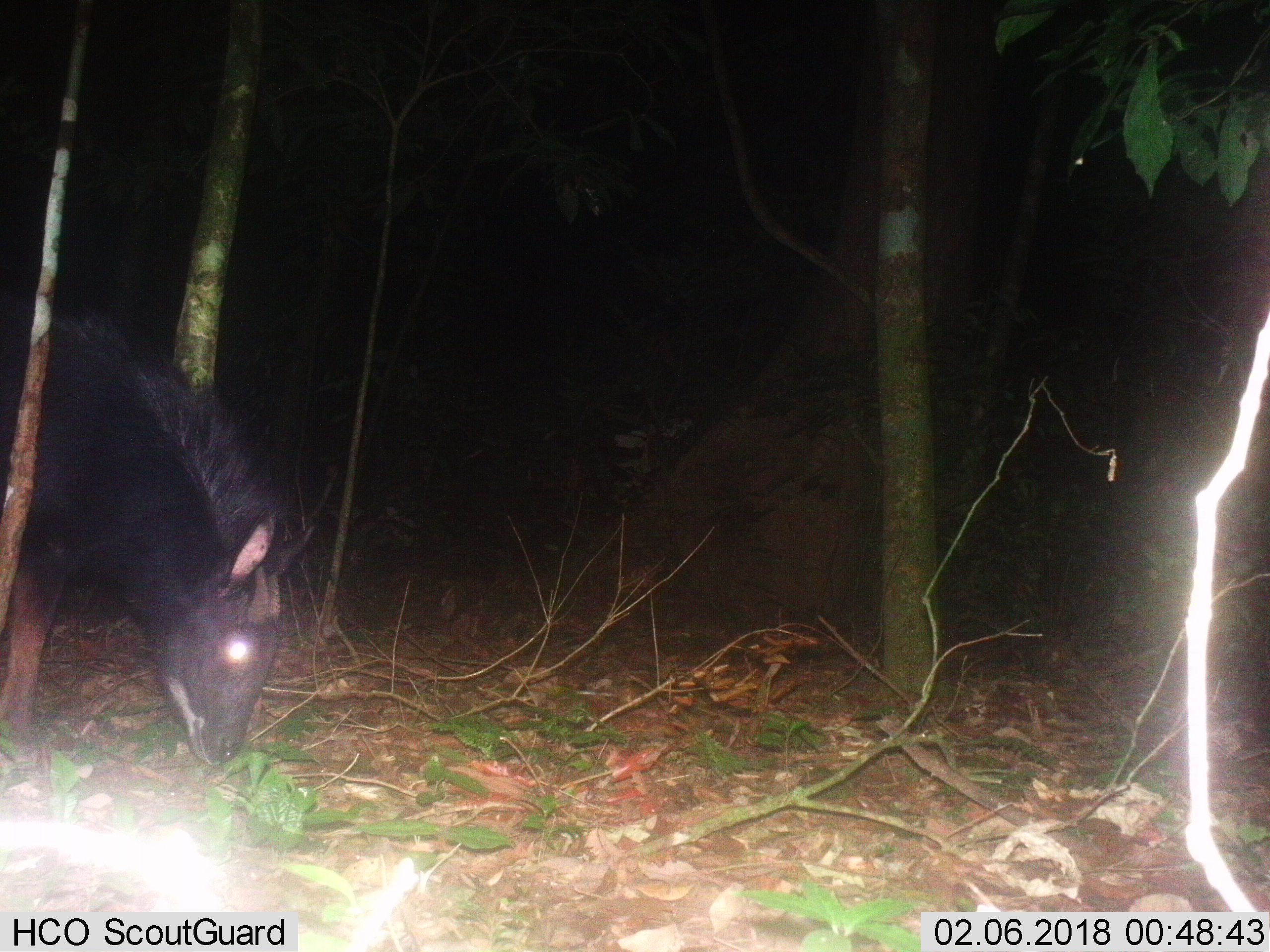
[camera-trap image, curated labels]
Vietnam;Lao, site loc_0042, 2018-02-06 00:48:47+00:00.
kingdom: Animalia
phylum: Chordata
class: Mammalia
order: Artiodactyla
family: Bovidae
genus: Capricornis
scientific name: Capricornis sumatraensis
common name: chinese serow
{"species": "chinese serow (Capricornis sumatraensis)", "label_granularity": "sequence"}